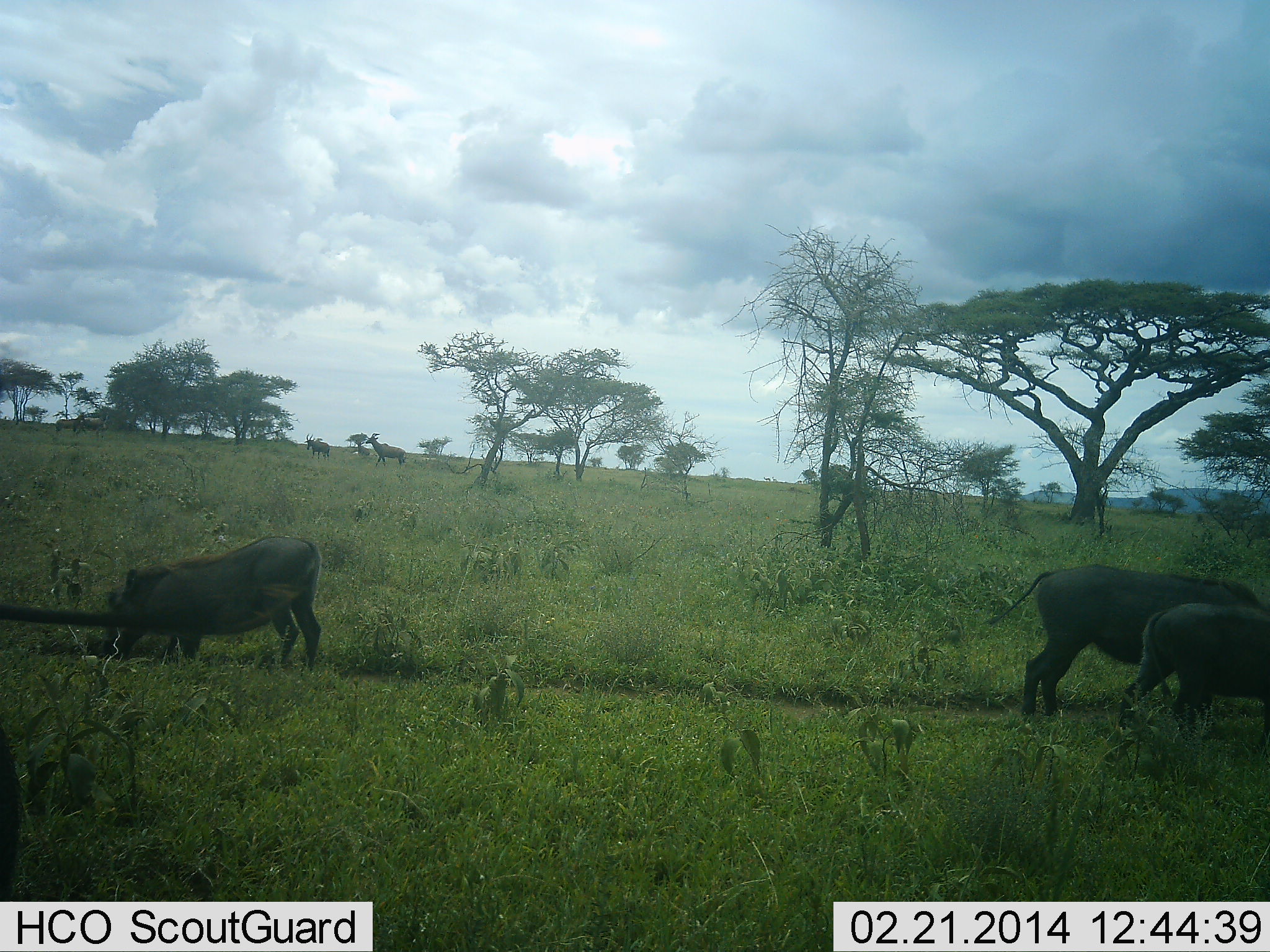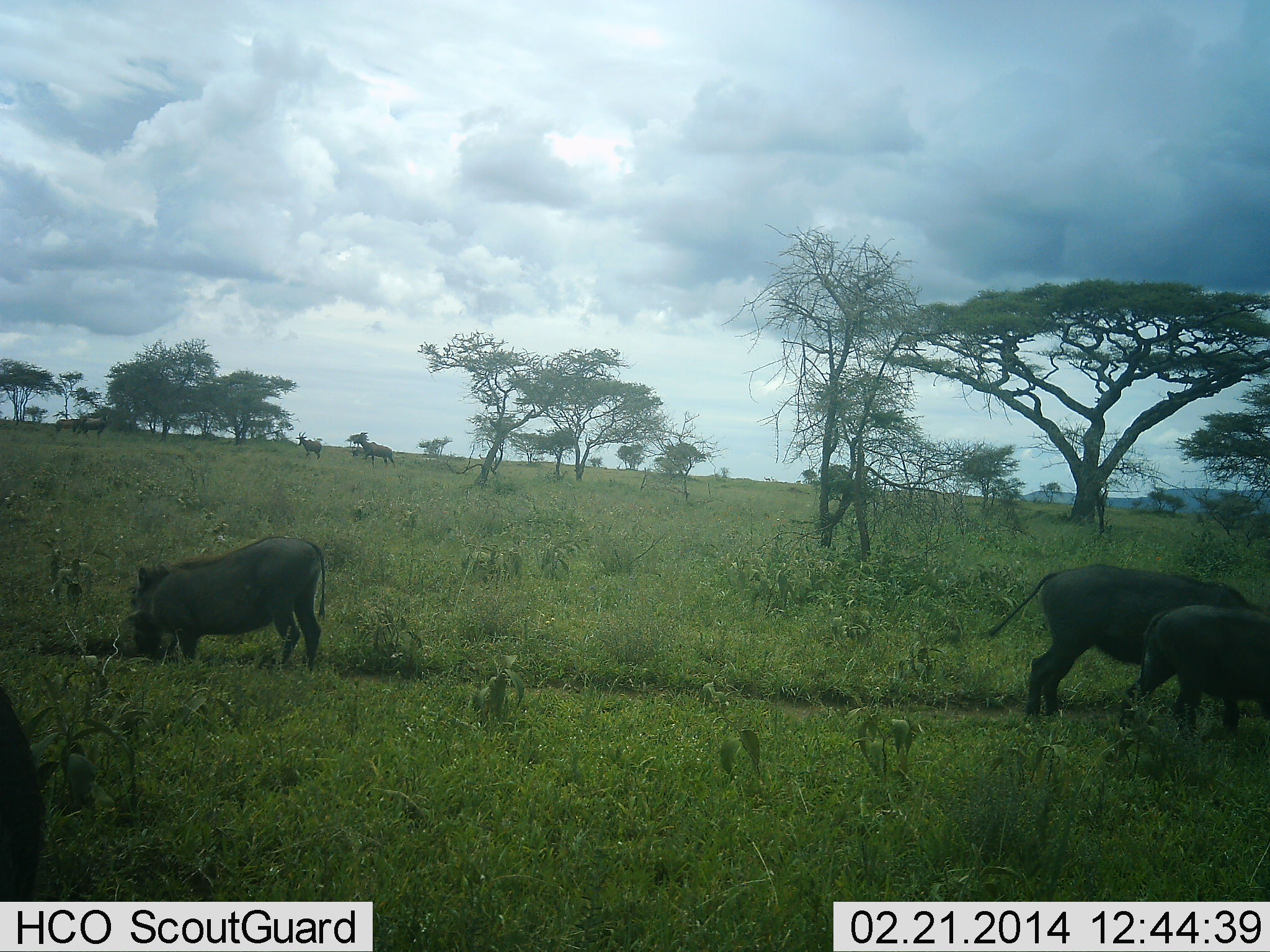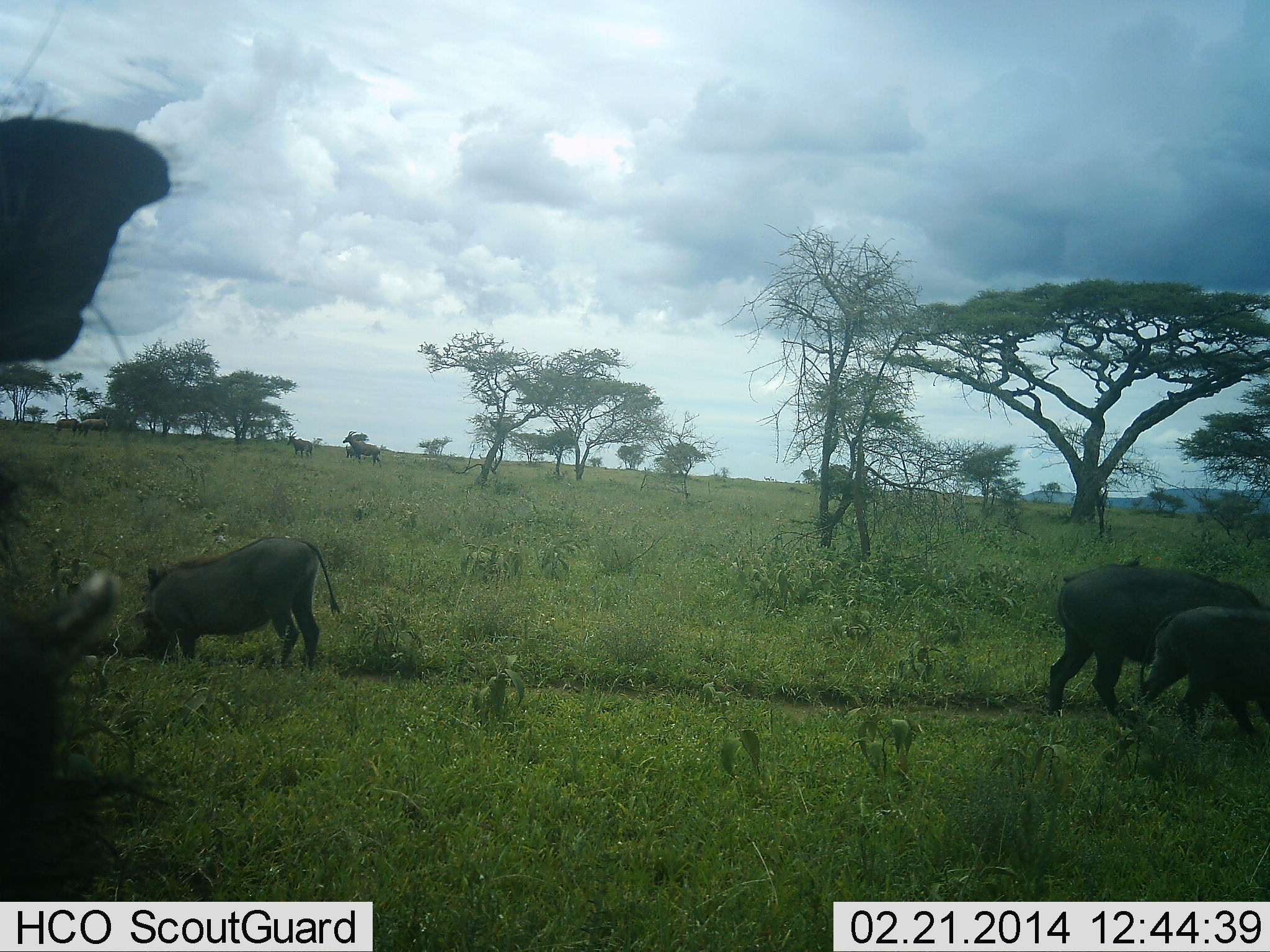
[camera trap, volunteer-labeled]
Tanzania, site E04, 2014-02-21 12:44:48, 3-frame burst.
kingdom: Animalia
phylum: Chordata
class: Mammalia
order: Artiodactyla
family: Bovidae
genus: Damaliscus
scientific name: Damaliscus lunatus jimela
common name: topi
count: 4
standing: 40%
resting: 0%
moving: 90%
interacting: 0%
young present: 40%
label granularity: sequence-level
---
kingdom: Animalia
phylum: Chordata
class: Mammalia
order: Artiodactyla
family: Suidae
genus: Phacochoerus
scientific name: Phacochoerus africanus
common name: warthog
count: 4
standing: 45%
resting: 0%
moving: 32%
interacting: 0%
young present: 27%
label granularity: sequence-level